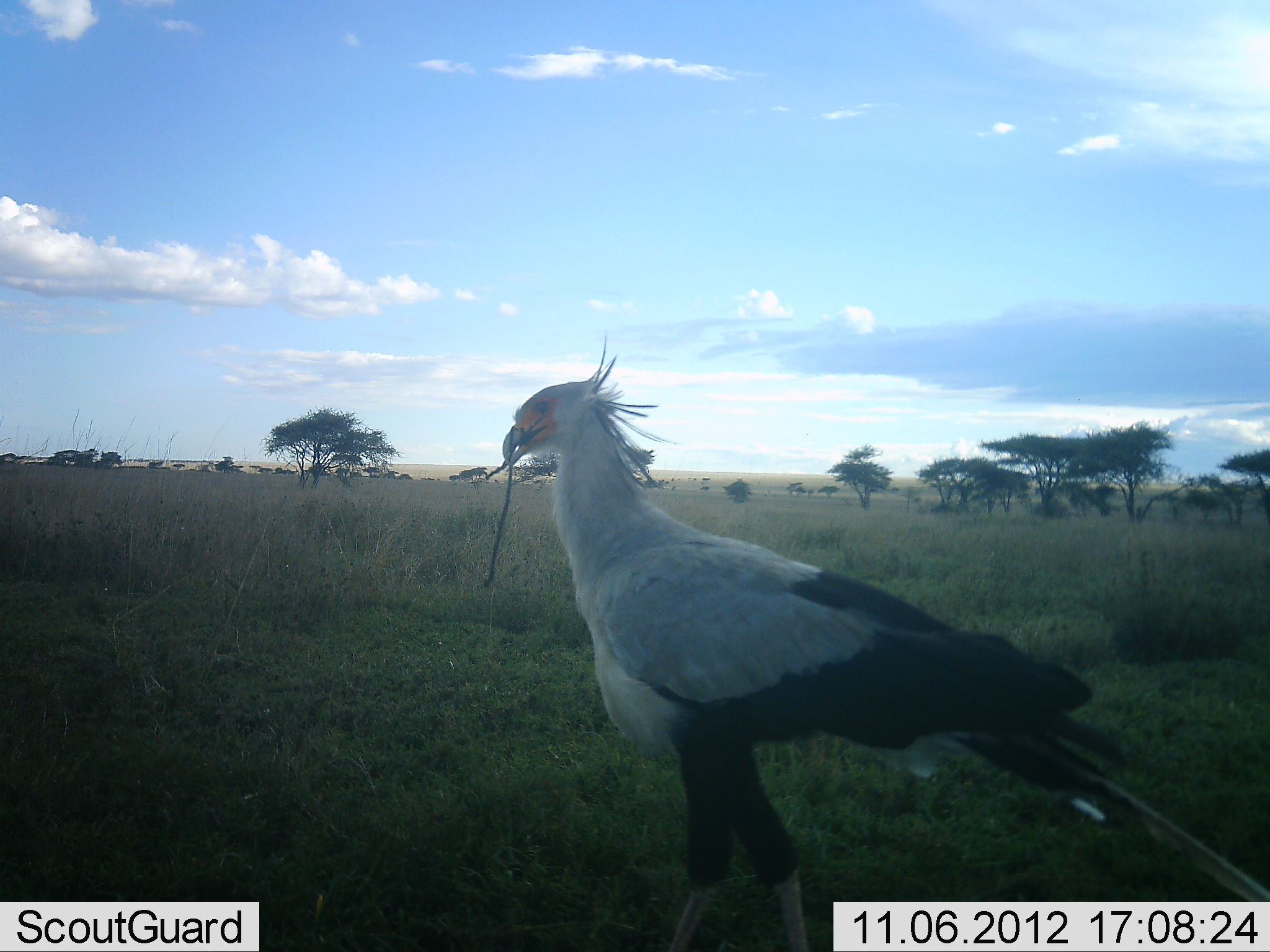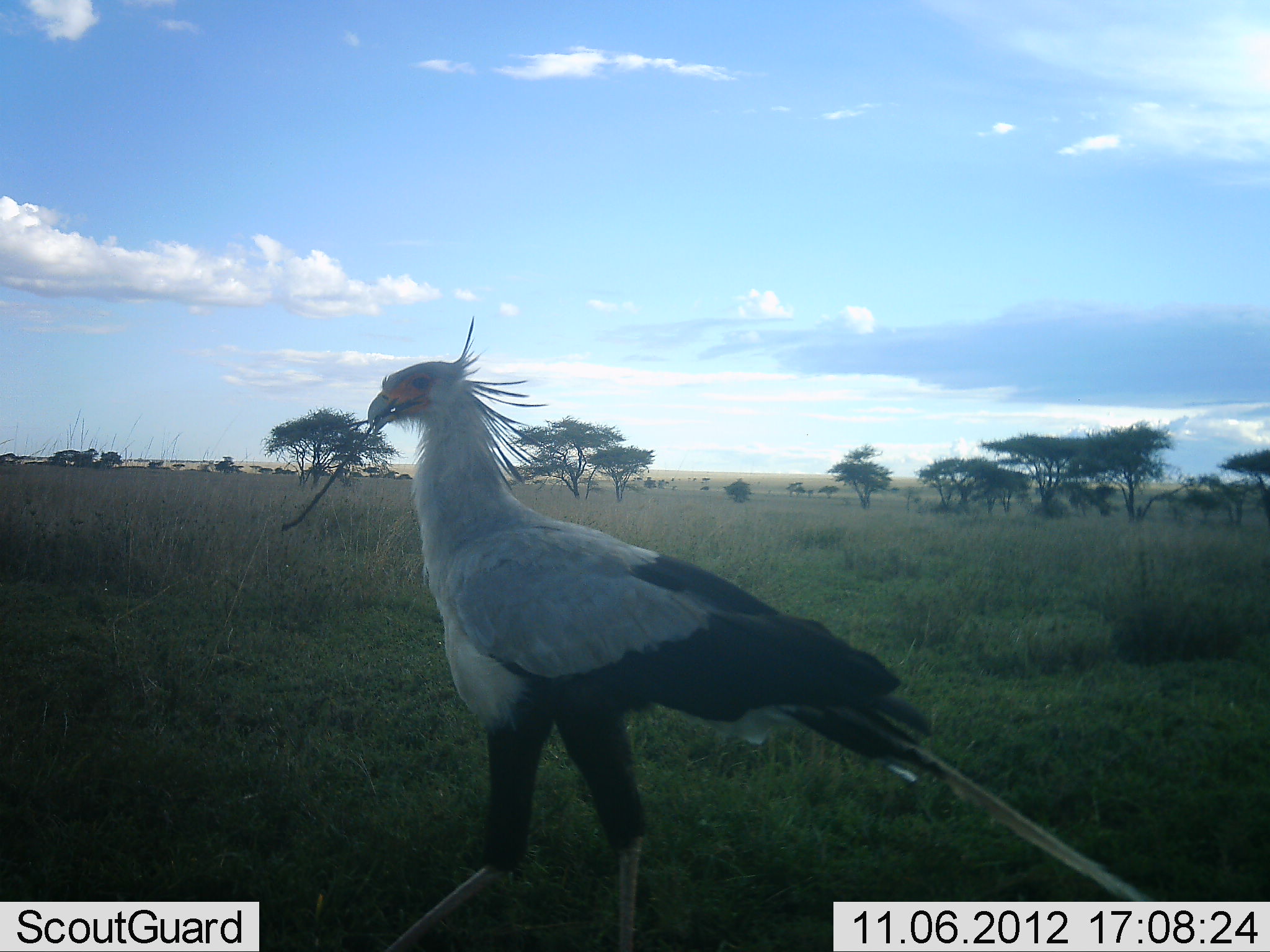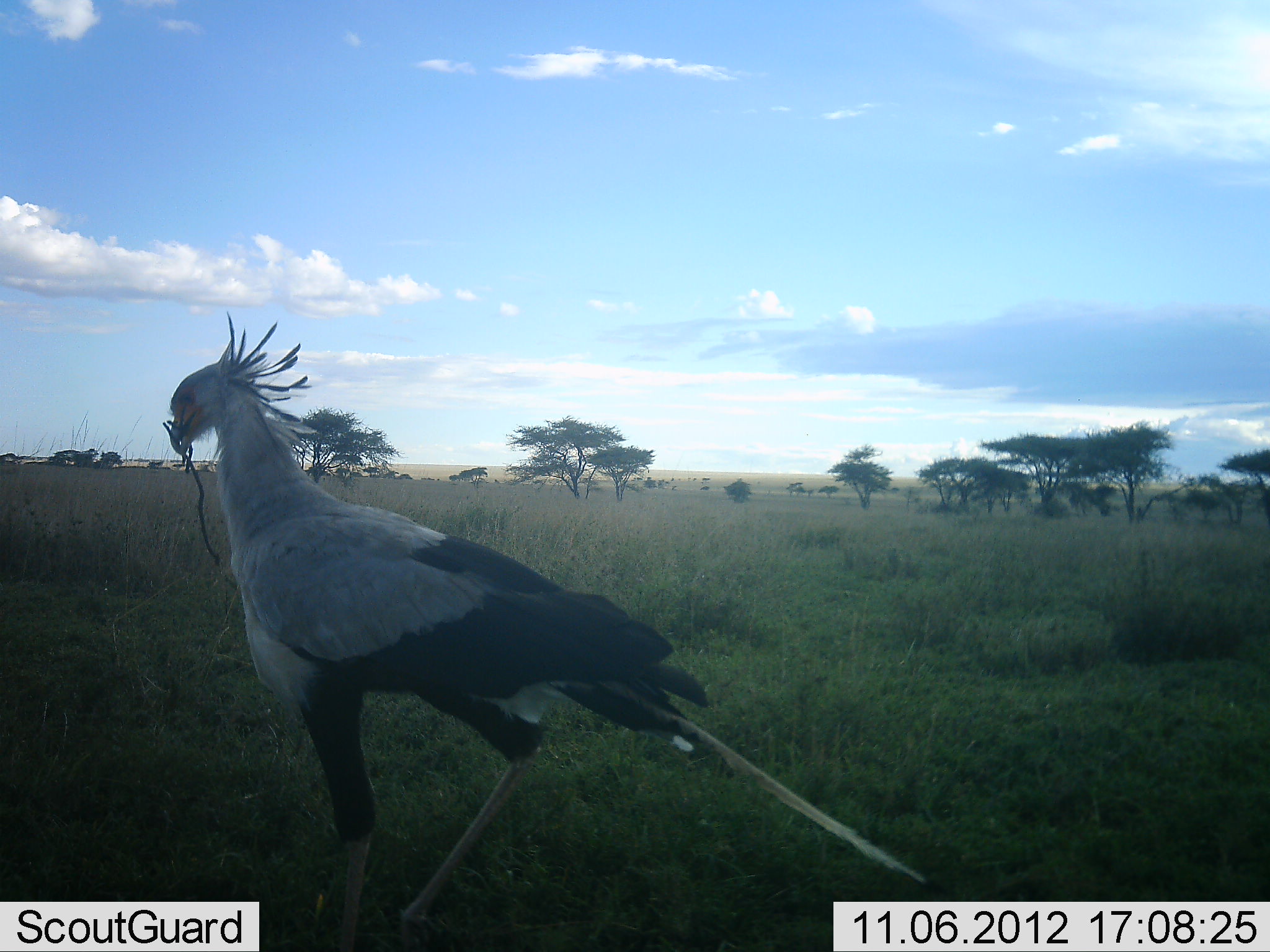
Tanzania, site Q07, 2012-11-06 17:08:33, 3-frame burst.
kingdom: Animalia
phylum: Chordata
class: Aves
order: Accipitriformes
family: Sagittariidae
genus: Sagittarius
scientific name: Sagittarius serpentarius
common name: secretary bird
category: secretarybird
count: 1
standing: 0%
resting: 0%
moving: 90%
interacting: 10%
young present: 0%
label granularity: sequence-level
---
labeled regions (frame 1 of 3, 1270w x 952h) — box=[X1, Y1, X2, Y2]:
animal: box=[499, 343, 1269, 952]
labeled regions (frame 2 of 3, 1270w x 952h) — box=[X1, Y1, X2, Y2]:
animal: box=[367, 314, 1158, 952]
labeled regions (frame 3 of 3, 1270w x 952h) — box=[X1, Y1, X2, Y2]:
animal: box=[166, 314, 925, 952]